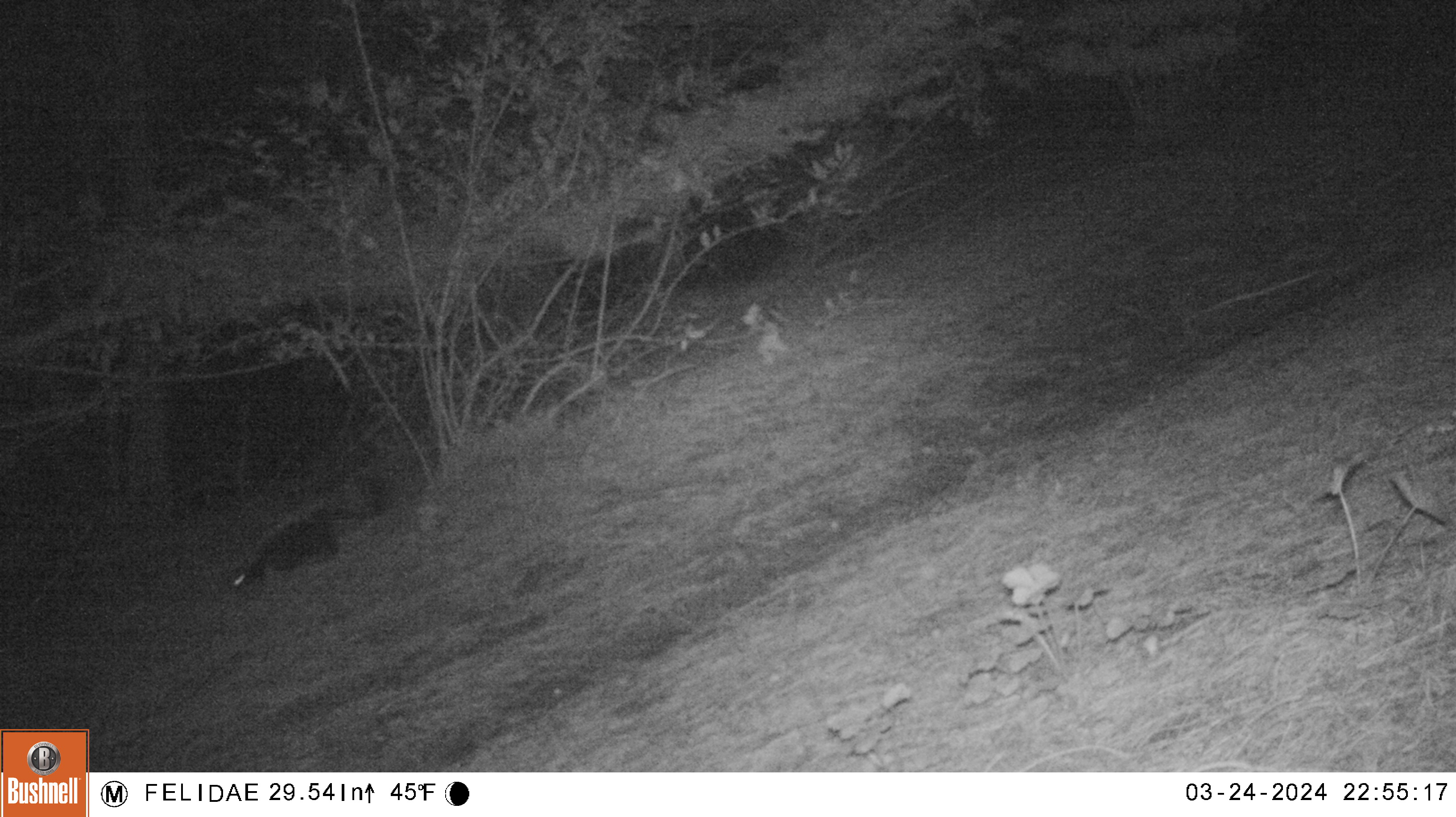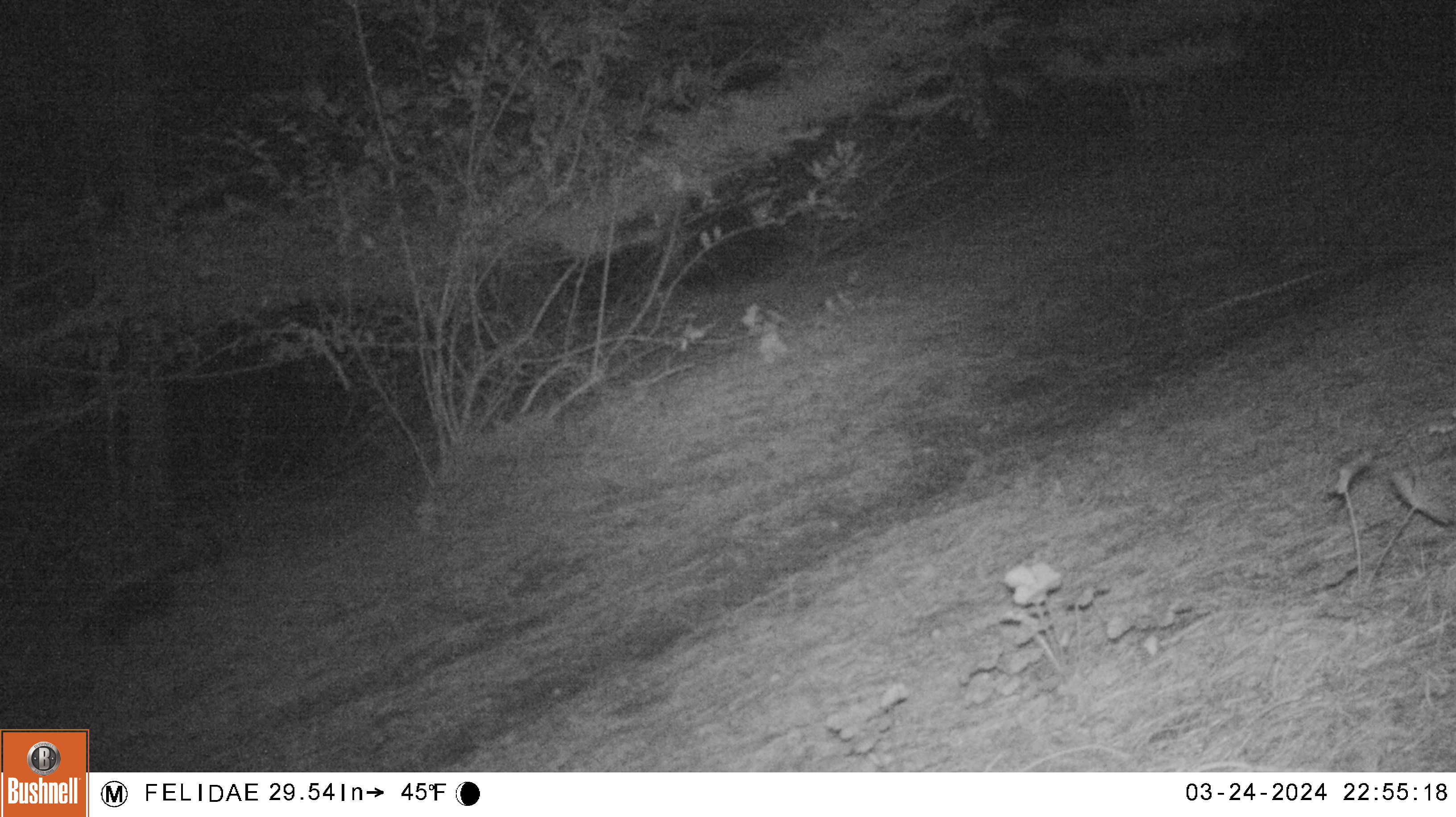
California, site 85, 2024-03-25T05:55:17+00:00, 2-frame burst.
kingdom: Animalia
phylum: Chordata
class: Mammalia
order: Carnivora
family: Mephitidae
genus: Mephitis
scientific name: Mephitis mephitis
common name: striped skunk